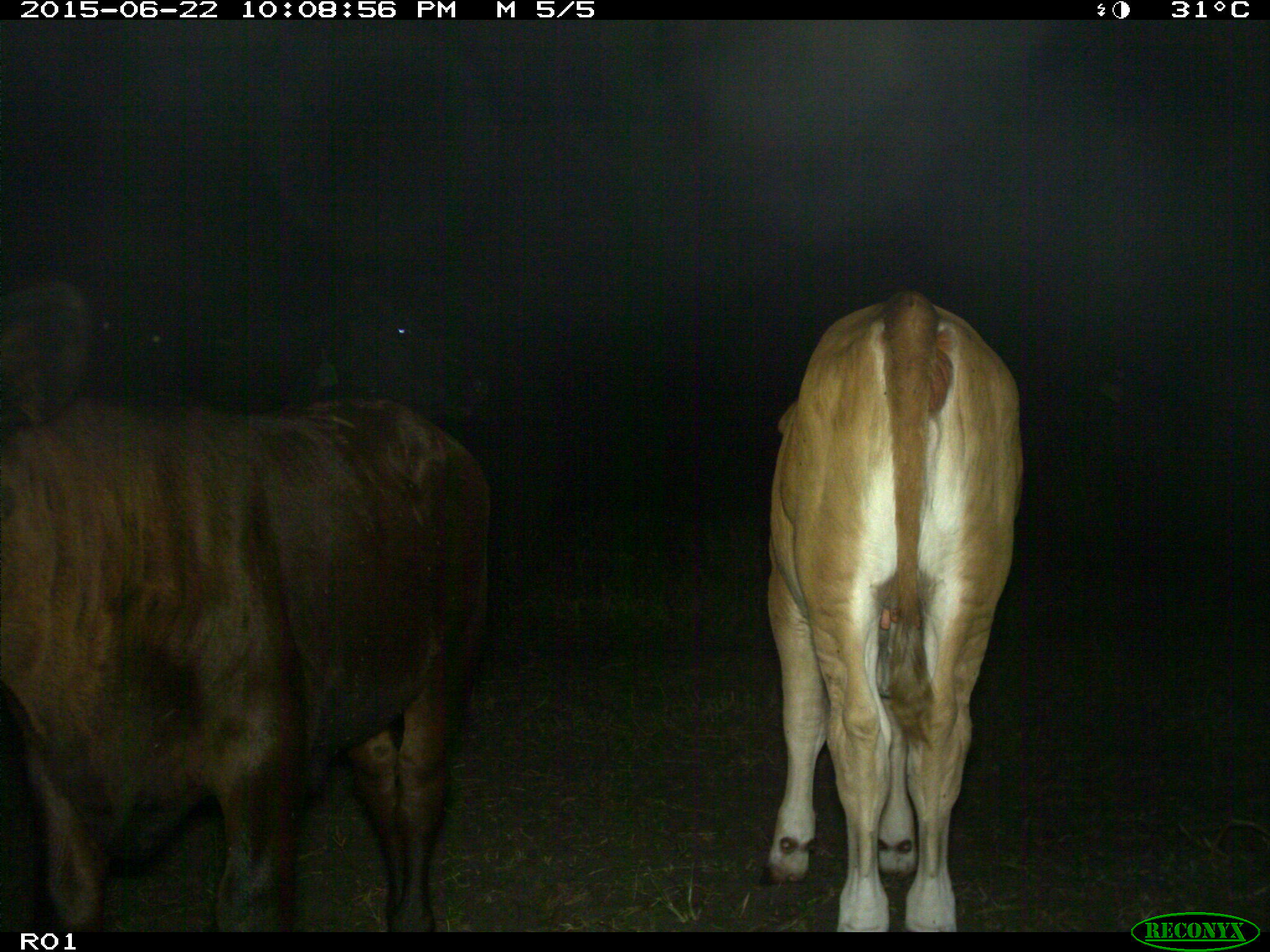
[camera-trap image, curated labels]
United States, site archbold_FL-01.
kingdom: Animalia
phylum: Chordata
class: Mammalia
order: Artiodactyla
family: Bovidae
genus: Bos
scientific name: Bos taurus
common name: domestic cow